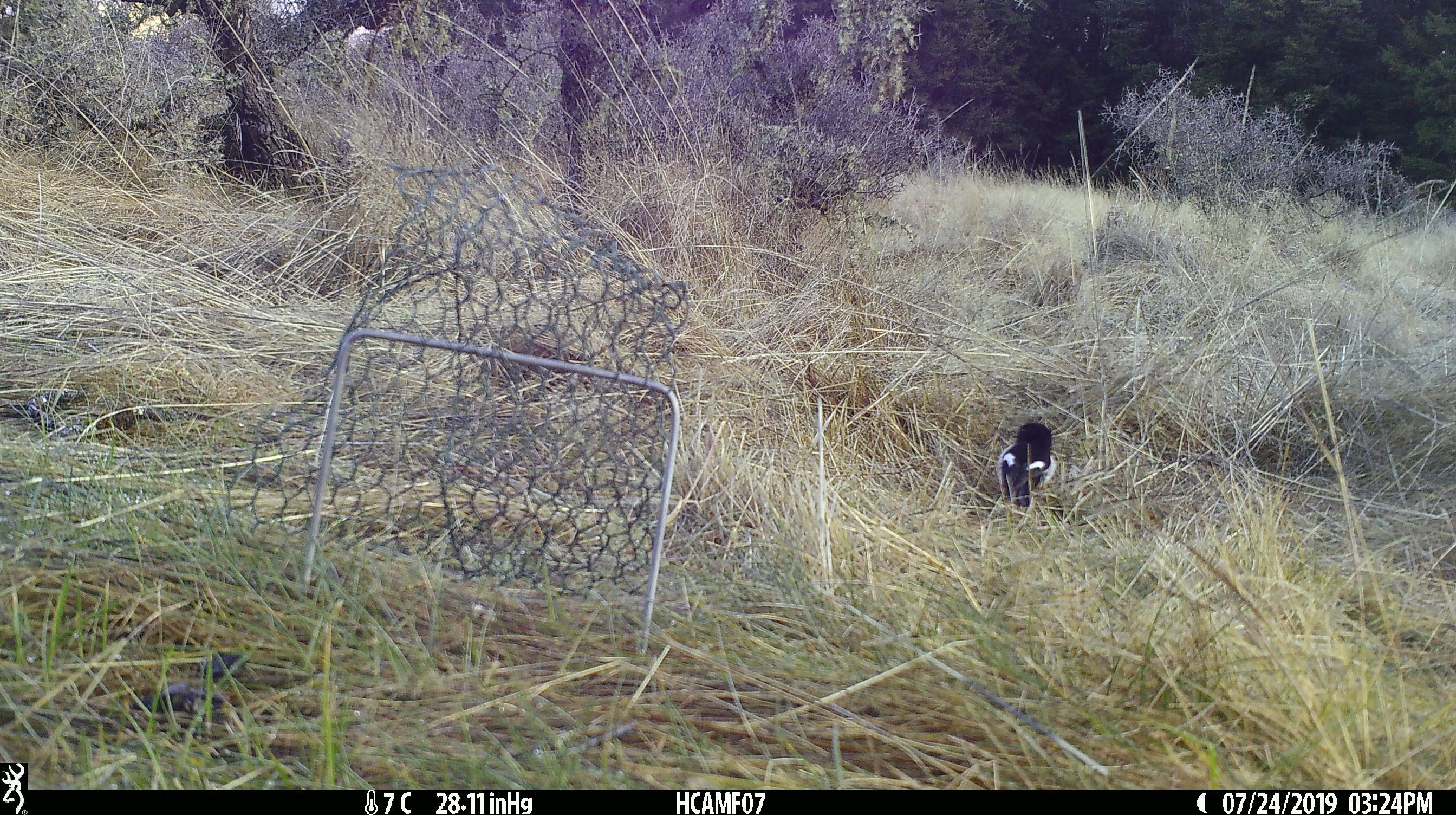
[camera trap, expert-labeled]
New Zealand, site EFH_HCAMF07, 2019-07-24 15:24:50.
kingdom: Animalia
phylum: Chordata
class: Aves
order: Passeriformes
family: Petroicidae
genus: Petroica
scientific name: Petroica macrocephala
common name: tomtit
Tomtit (Petroica macrocephala).